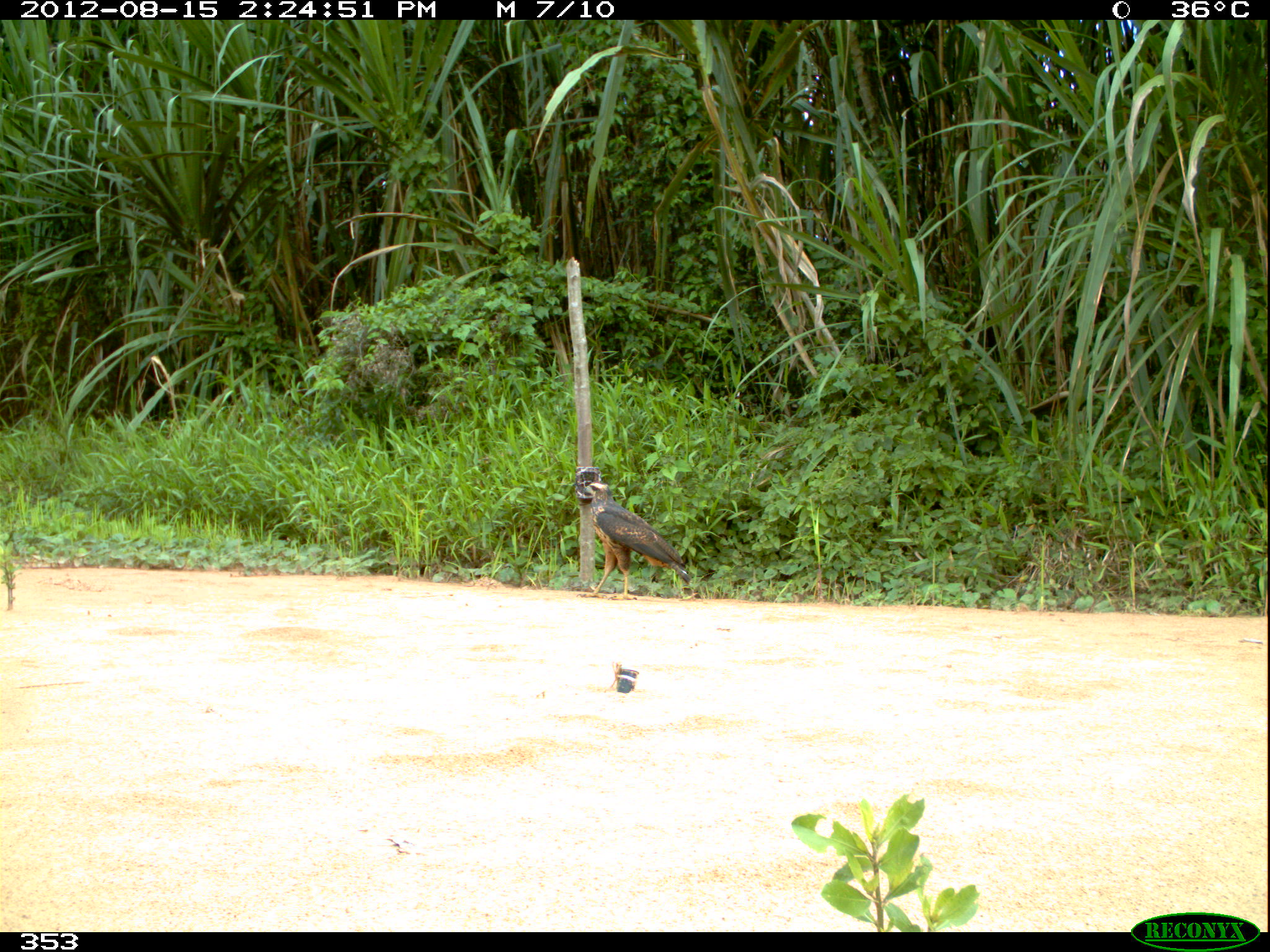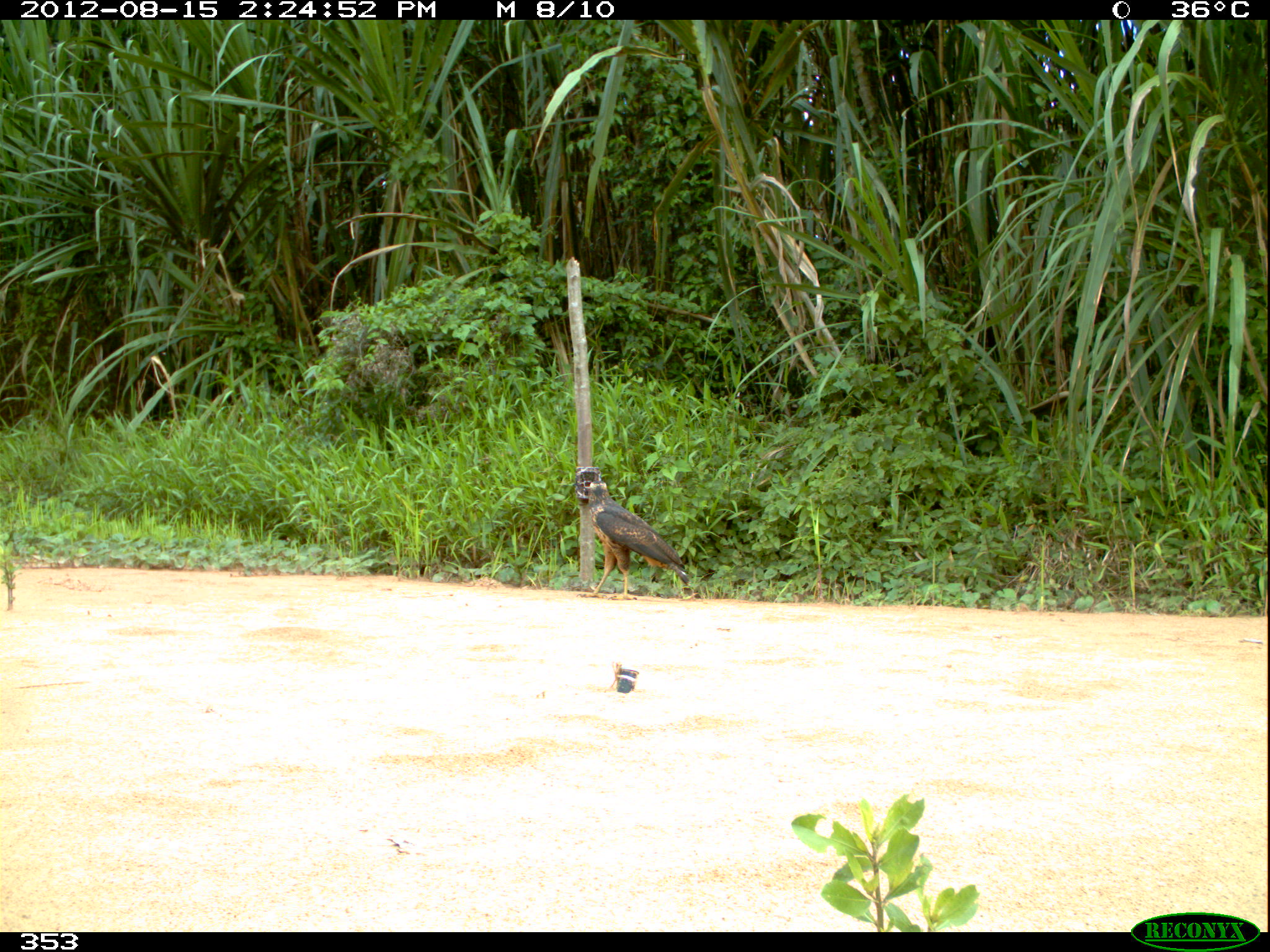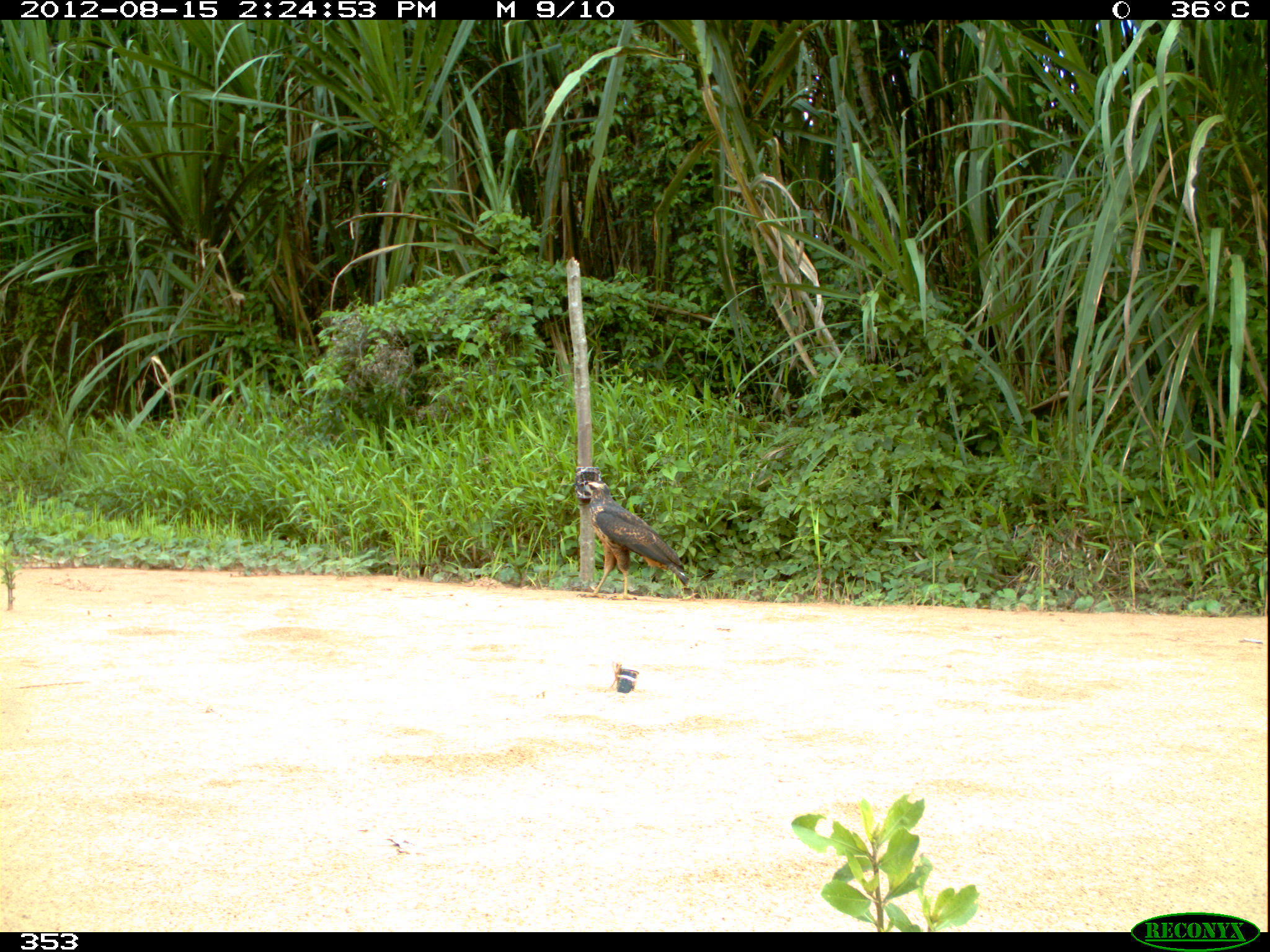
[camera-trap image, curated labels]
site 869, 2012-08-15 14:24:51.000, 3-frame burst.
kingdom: Animalia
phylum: Chordata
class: Aves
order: Accipitriformes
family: Accipitridae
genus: Buteogallus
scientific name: Buteogallus urubitinga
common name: great black hawk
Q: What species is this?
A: Buteogallus urubitinga (great black hawk).